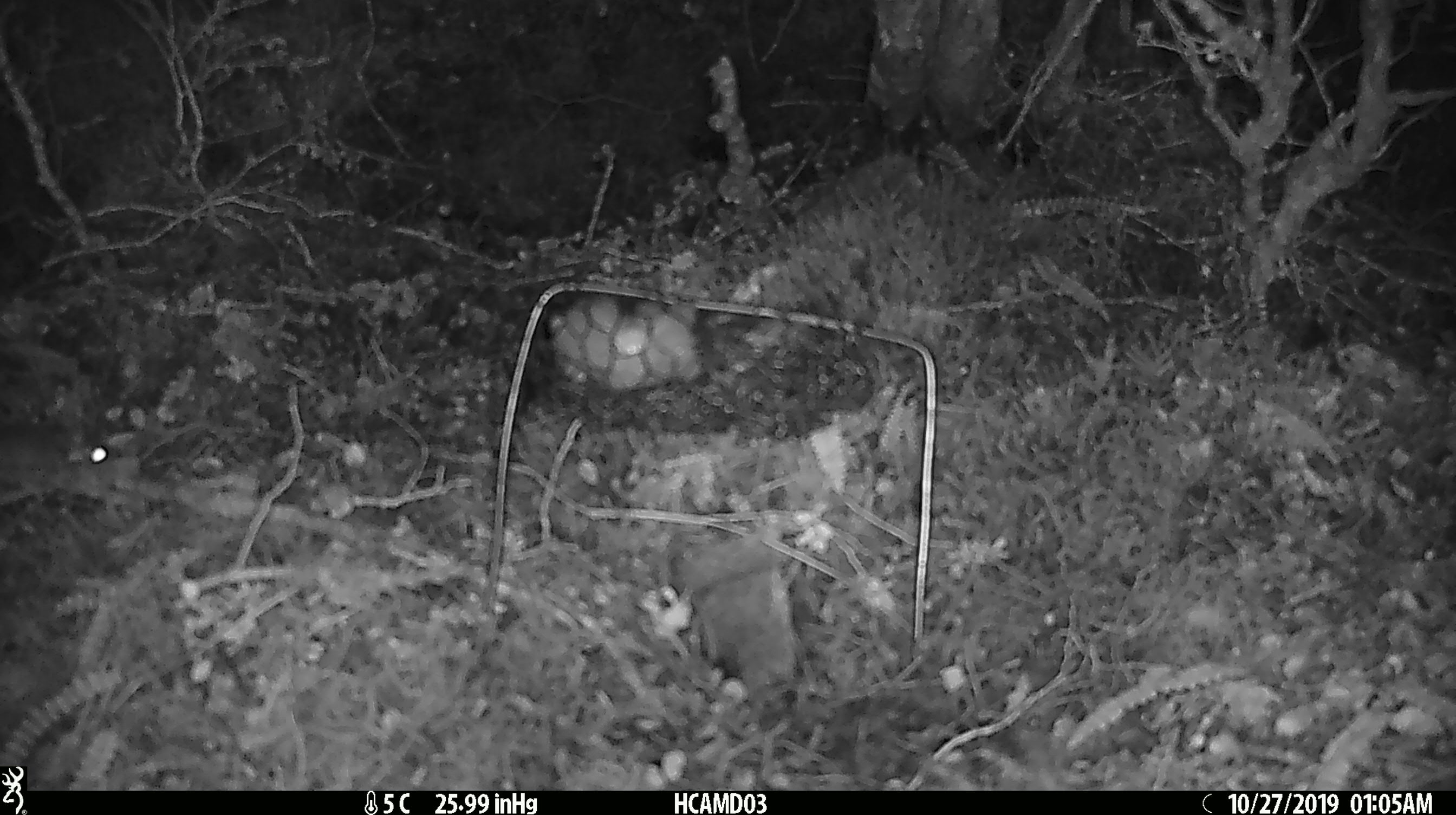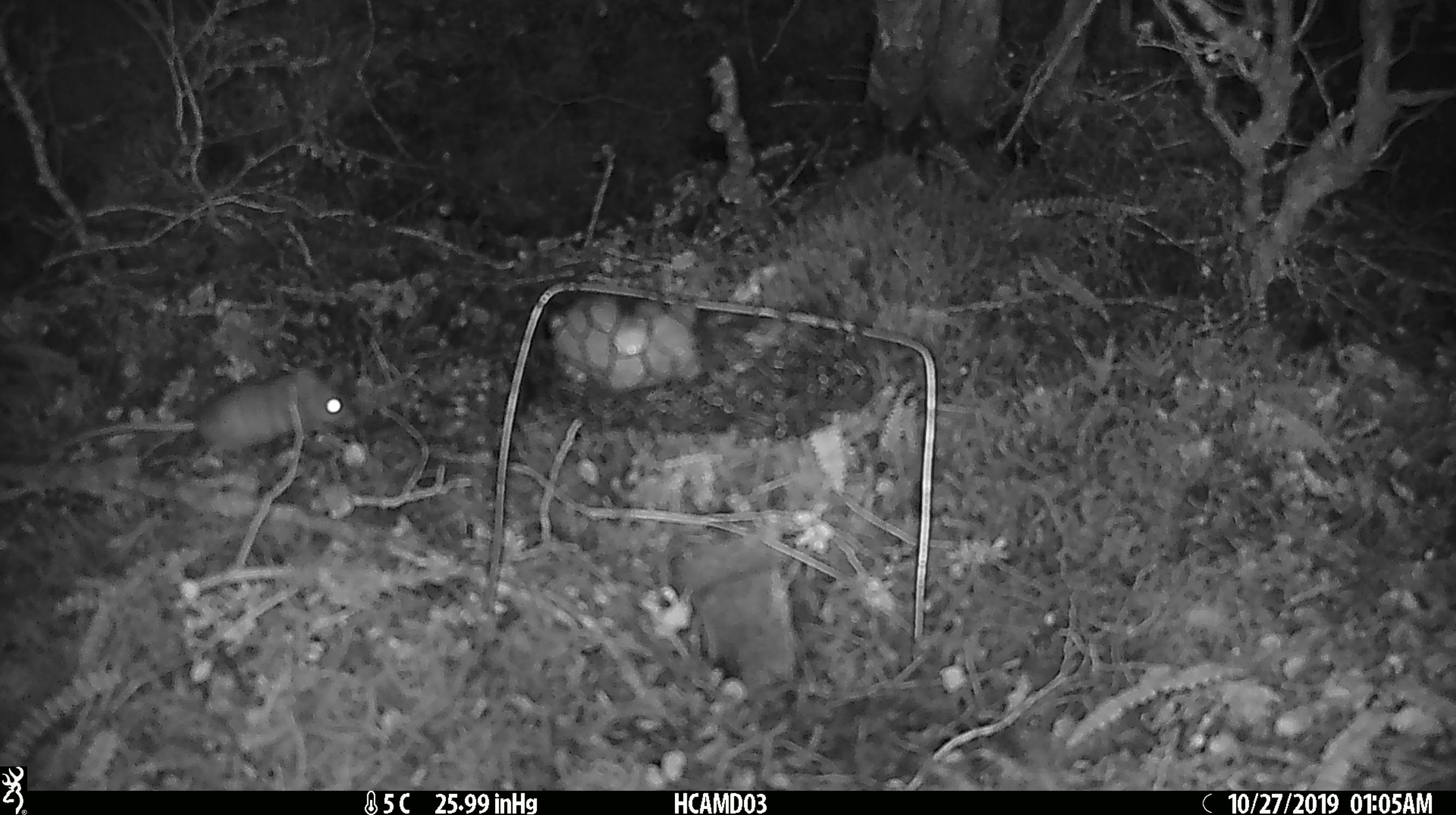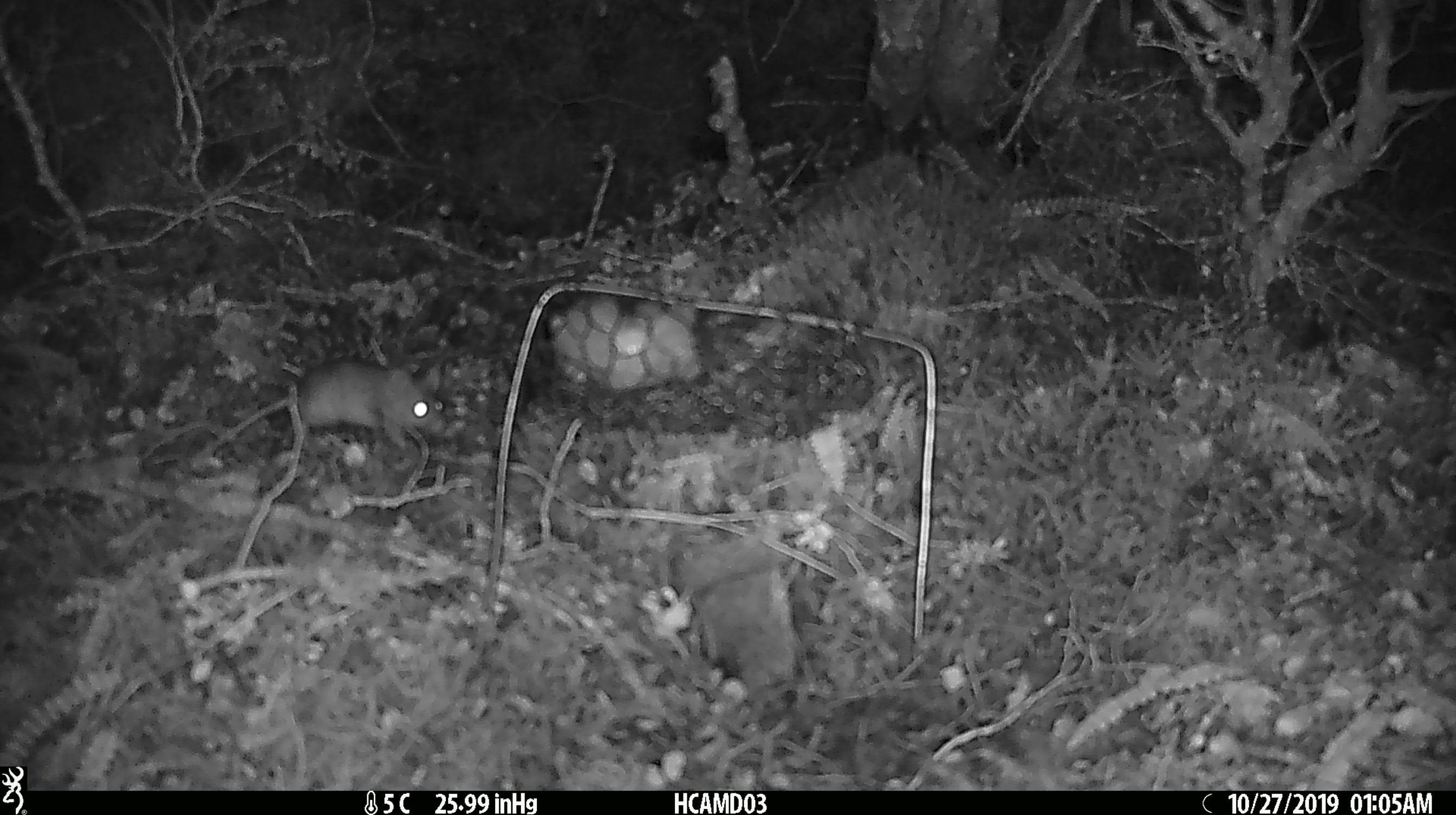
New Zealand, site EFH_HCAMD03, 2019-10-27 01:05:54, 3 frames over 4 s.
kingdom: Animalia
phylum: Chordata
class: Mammalia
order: Rodentia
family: Muridae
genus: Mus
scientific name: Mus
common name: mouse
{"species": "mouse (Mus)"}